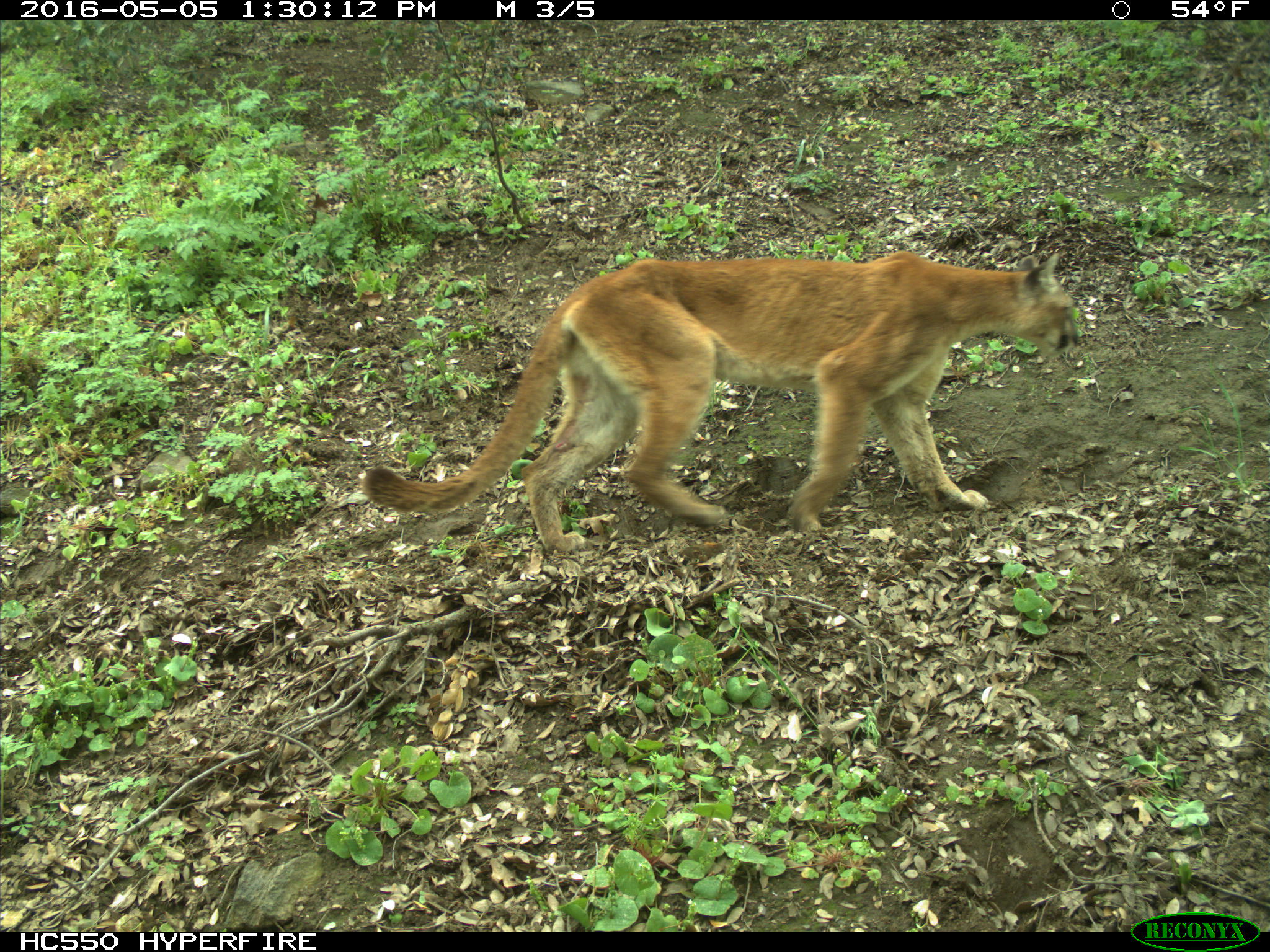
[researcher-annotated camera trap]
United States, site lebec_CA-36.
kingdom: Animalia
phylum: Chordata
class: Mammalia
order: Carnivora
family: Felidae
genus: Puma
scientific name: Puma concolor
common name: mountain lion